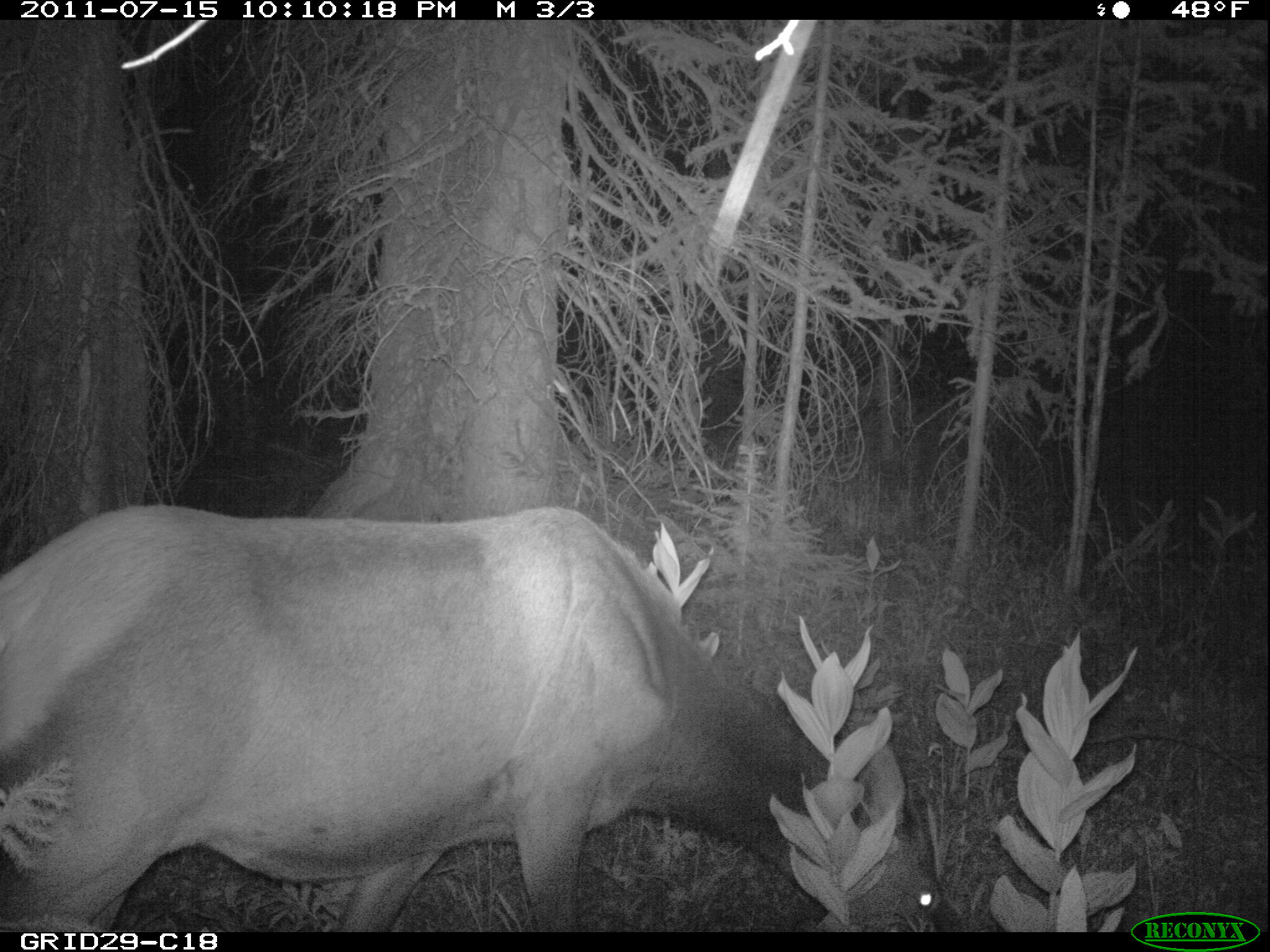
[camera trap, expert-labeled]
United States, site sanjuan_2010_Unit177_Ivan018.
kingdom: Animalia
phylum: Chordata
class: Mammalia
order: Artiodactyla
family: Cervidae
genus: Cervus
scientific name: Cervus elaphus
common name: red deer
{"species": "Cervus elaphus (red deer)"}